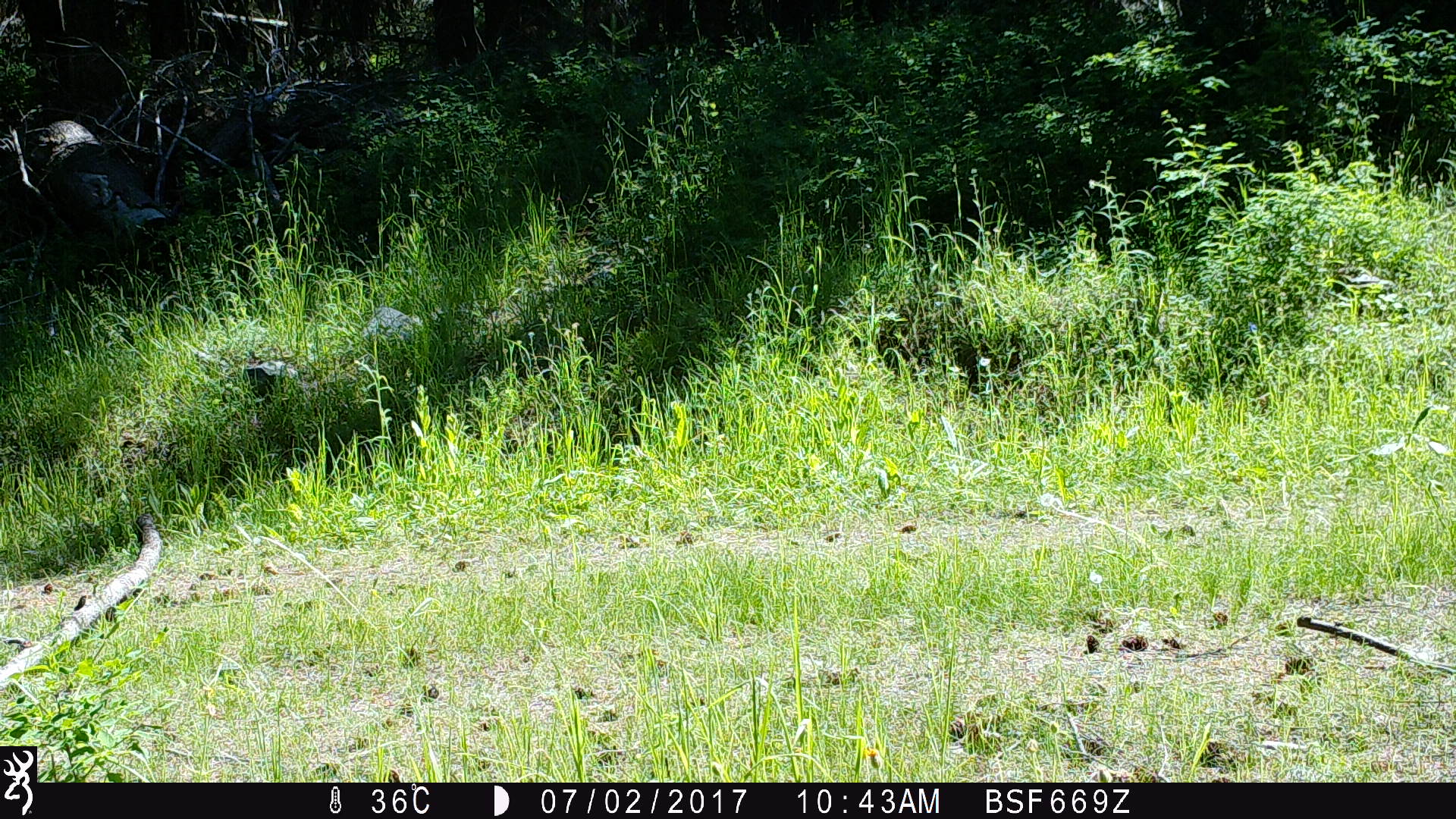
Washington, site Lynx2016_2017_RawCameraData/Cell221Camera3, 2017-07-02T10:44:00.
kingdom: Animalia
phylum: Chordata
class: Mammalia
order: Carnivora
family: Canidae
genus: Canis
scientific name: Canis latrans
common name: coyote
Canis latrans (coyote). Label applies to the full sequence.